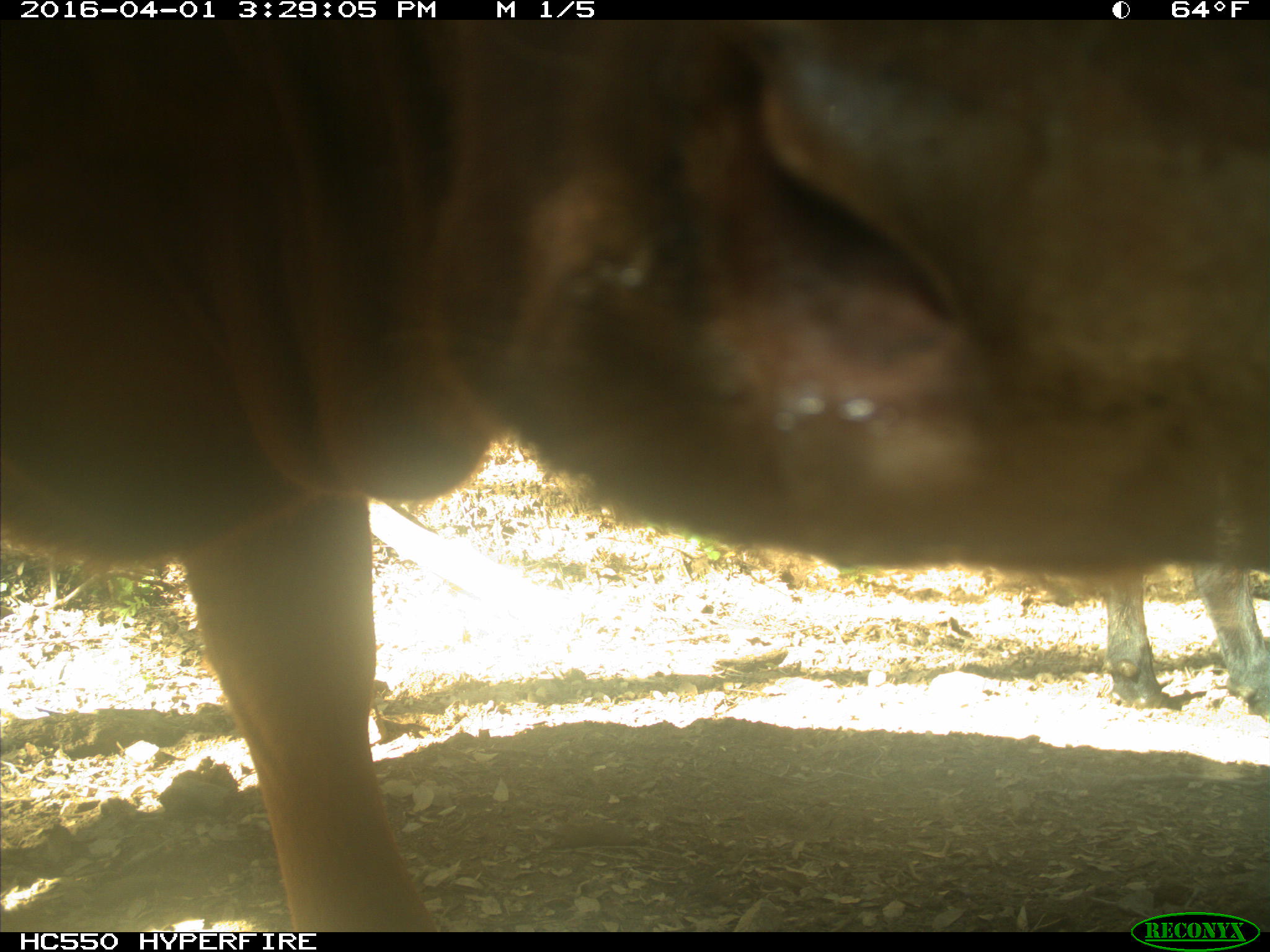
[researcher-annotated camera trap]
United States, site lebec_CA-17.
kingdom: Animalia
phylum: Chordata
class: Mammalia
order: Artiodactyla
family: Bovidae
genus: Bos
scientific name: Bos taurus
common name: domestic cow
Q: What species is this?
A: Bos taurus (domestic cow).